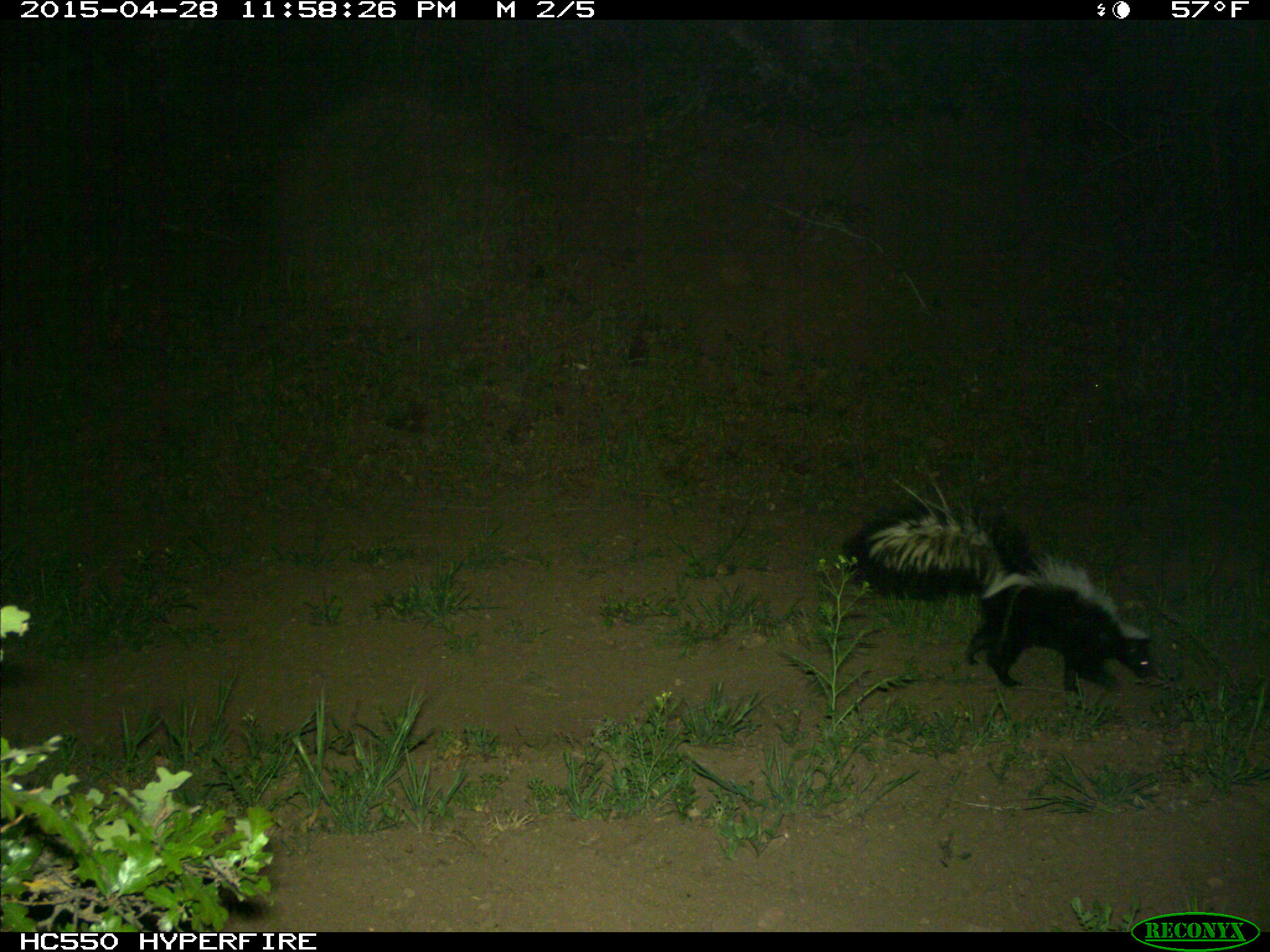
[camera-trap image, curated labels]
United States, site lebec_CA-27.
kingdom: Animalia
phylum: Chordata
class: Mammalia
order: Carnivora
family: Mephitidae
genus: Mephitis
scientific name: Mephitis mephitis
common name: striped skunk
Mephitis mephitis (striped skunk).